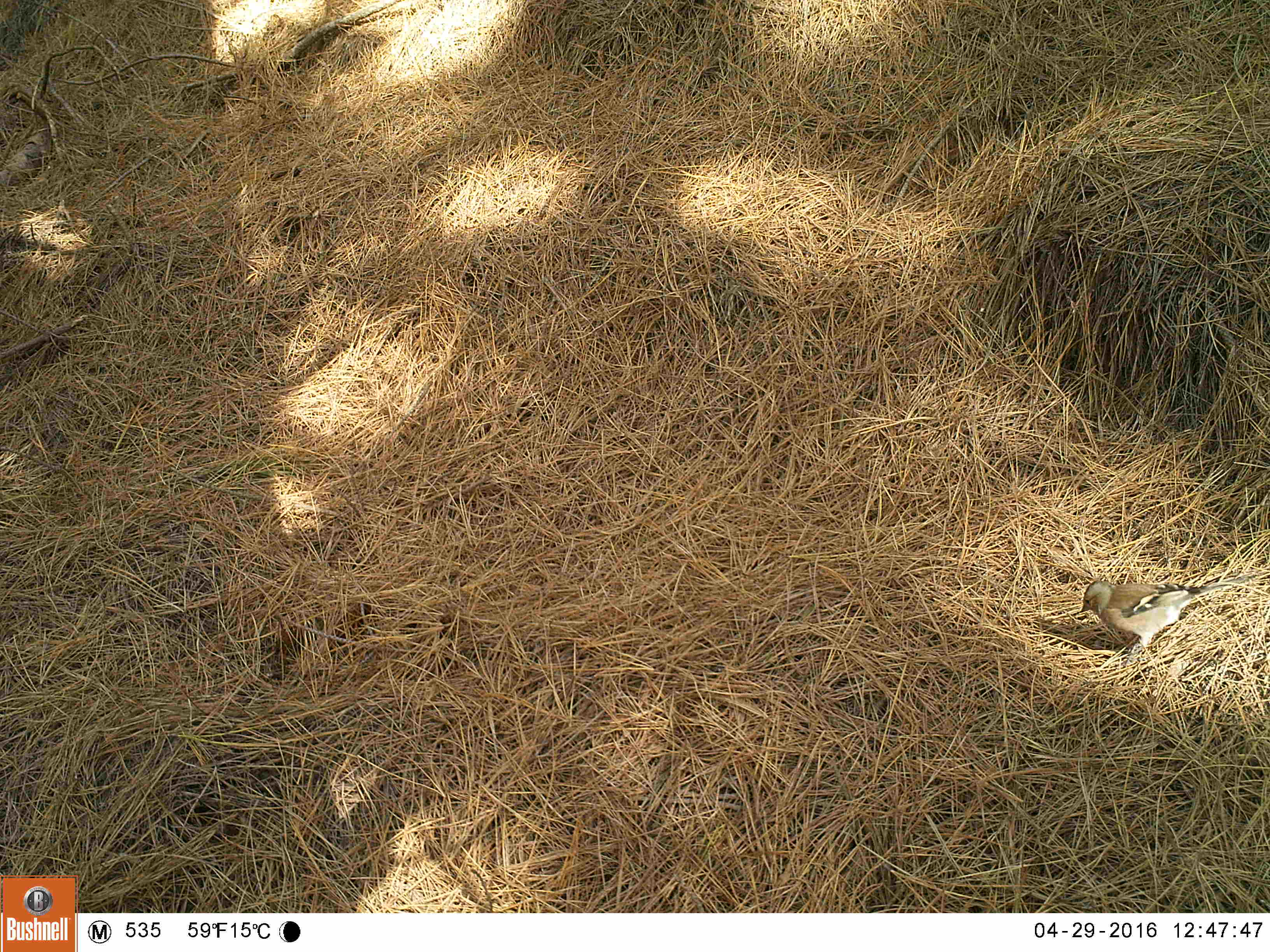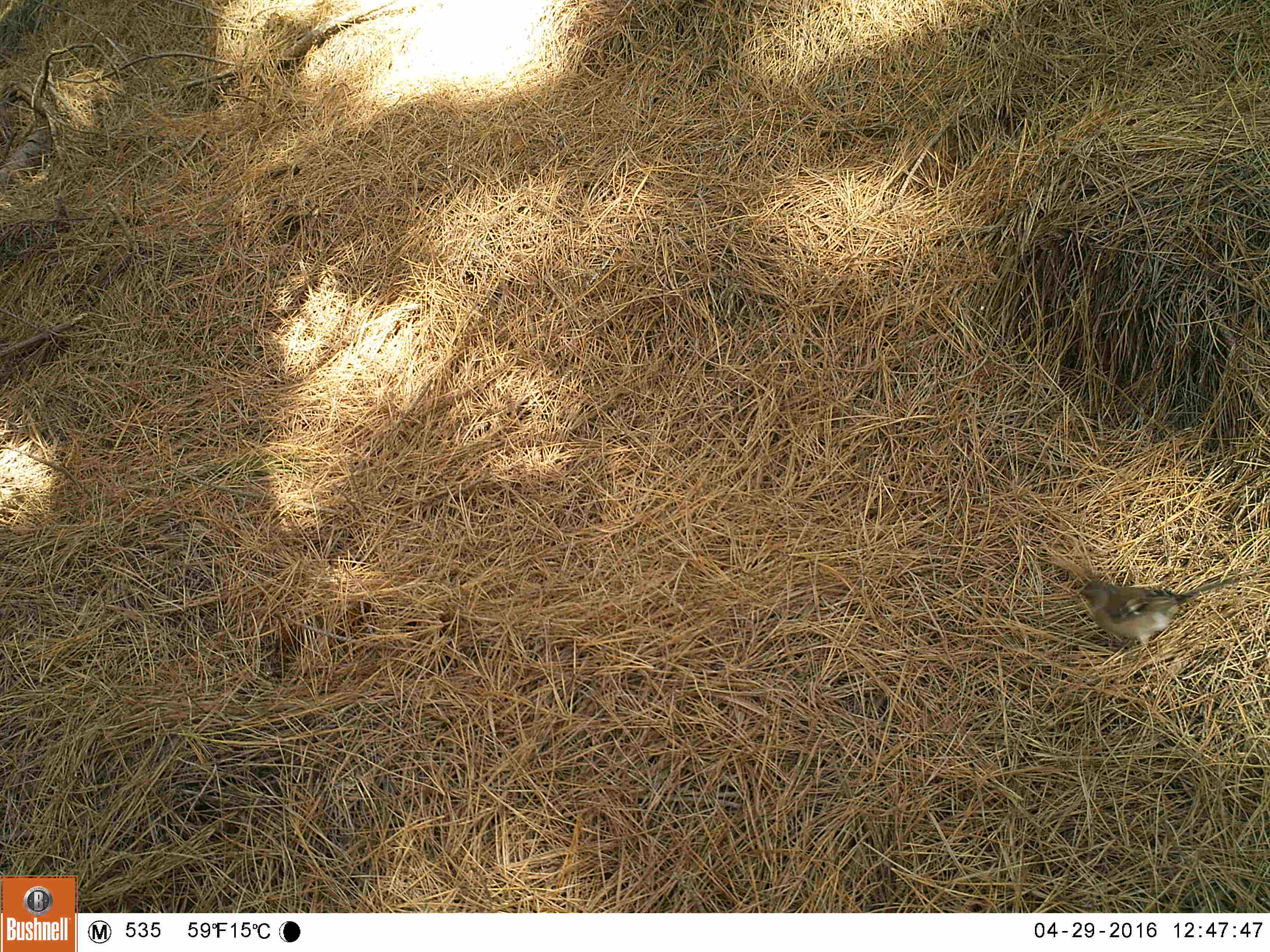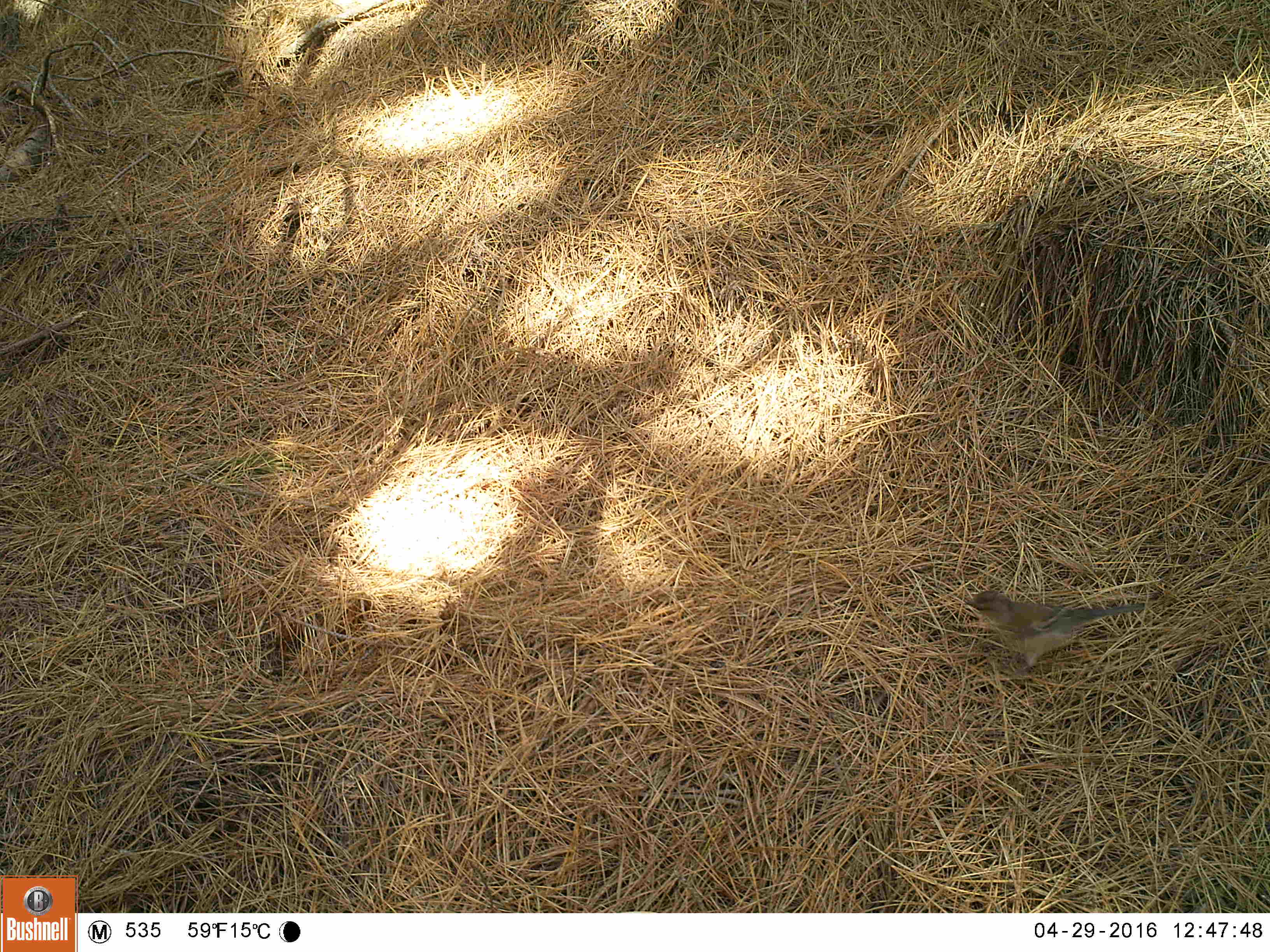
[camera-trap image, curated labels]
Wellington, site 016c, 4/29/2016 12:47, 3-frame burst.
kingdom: Animalia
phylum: Chordata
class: Aves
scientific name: Aves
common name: bird